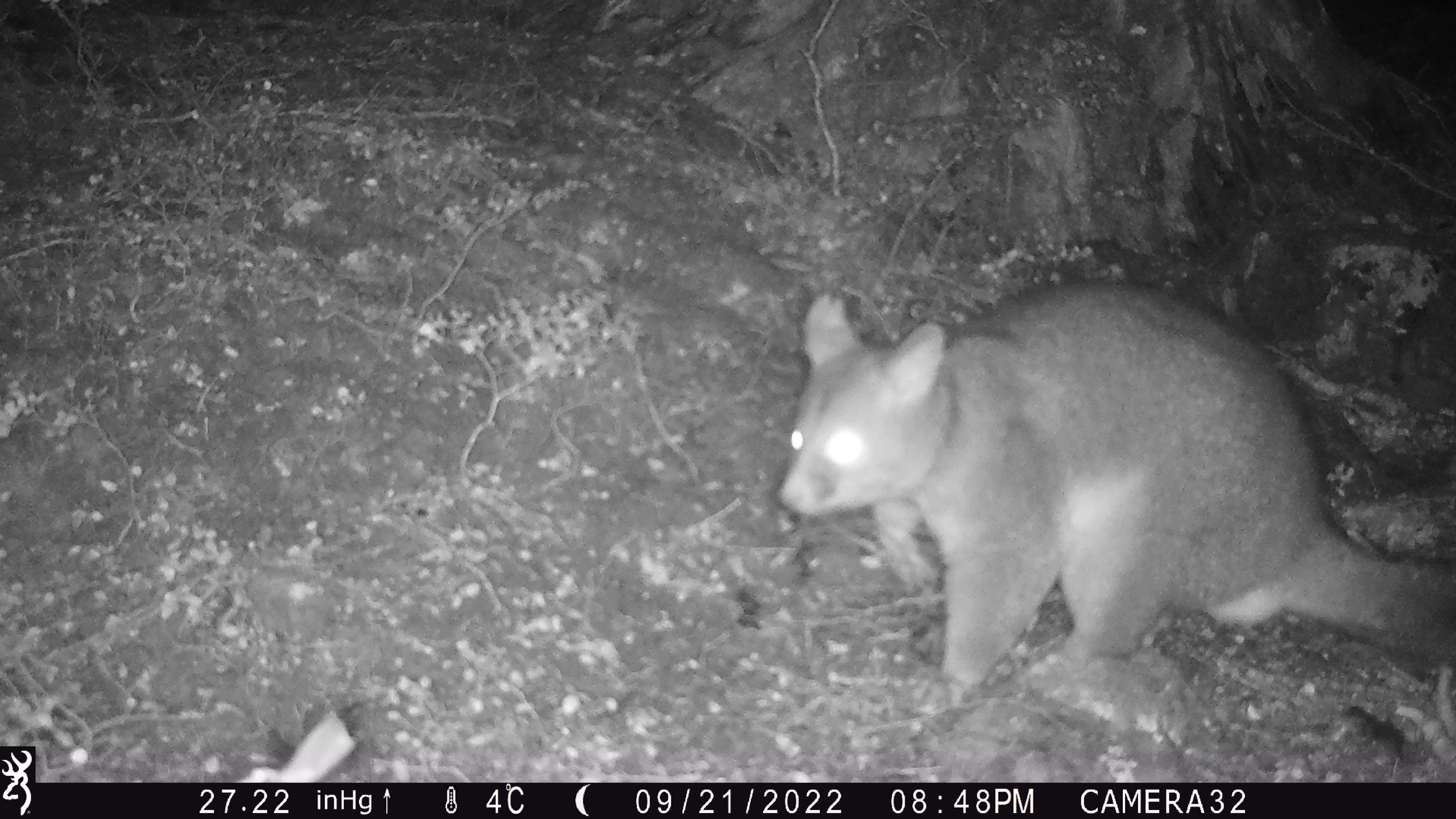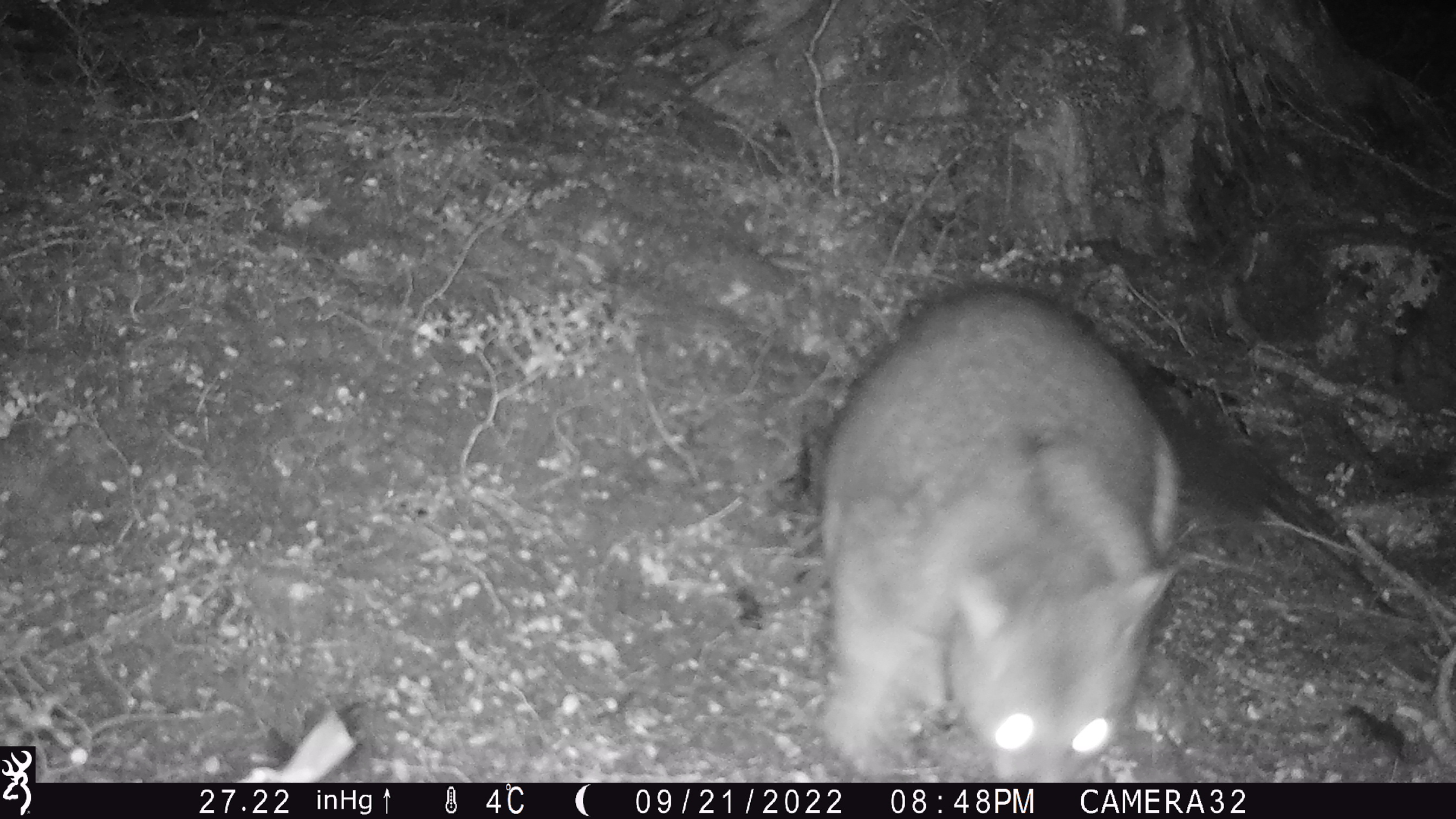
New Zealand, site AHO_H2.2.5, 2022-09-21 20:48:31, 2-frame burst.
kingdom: Animalia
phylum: Chordata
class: Mammalia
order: Diprotodontia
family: Phalangeridae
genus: Trichosurus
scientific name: Trichosurus vulpecula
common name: common brushtail possum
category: possum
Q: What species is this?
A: Possum (common brushtail possum) (Trichosurus vulpecula).